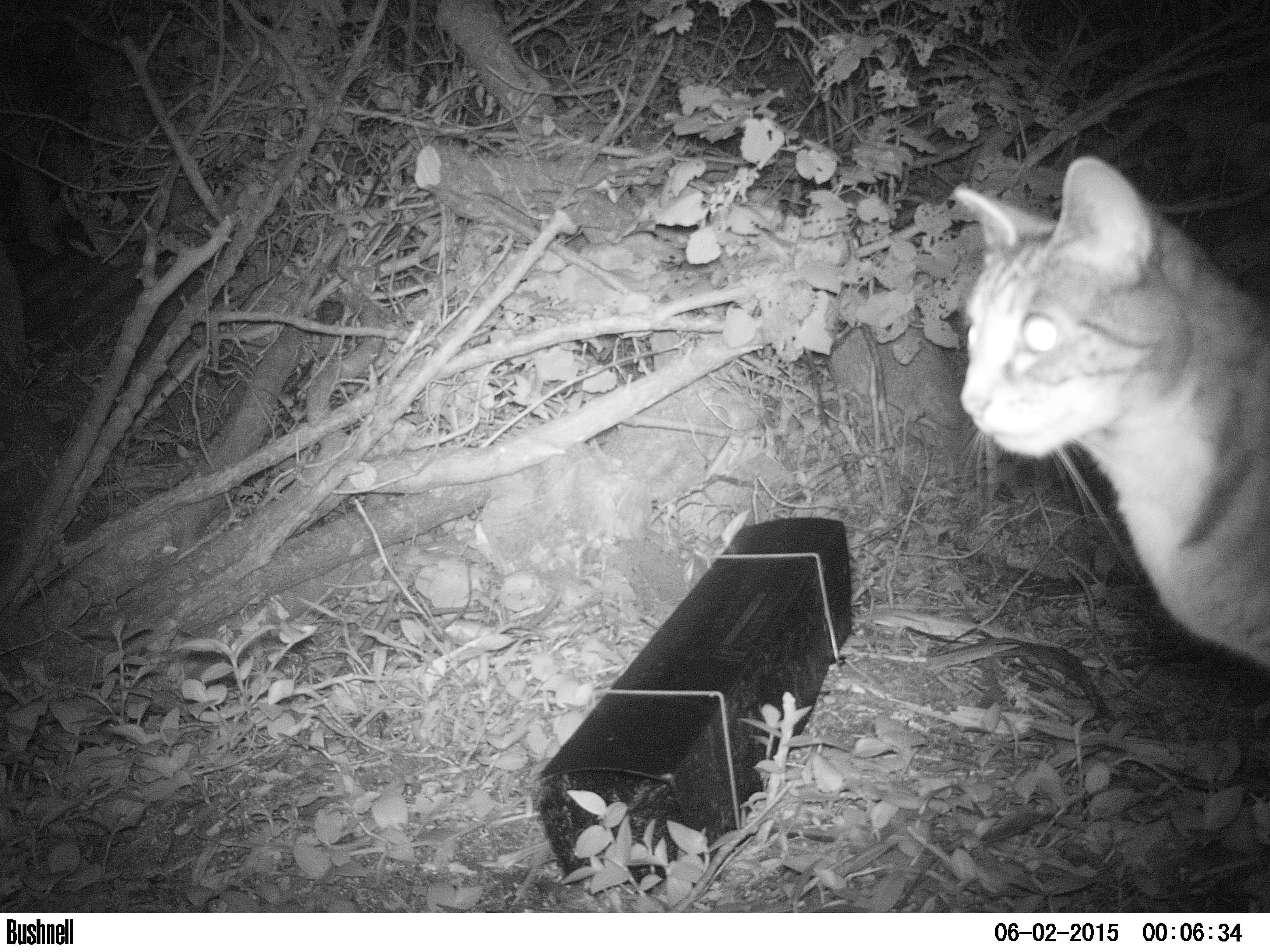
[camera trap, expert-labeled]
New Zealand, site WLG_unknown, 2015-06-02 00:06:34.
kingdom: Animalia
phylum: Chordata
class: Mammalia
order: Carnivora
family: Felidae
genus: Felis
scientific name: Felis catus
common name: domestic cat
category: cat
Cat (domestic cat) (Felis catus).